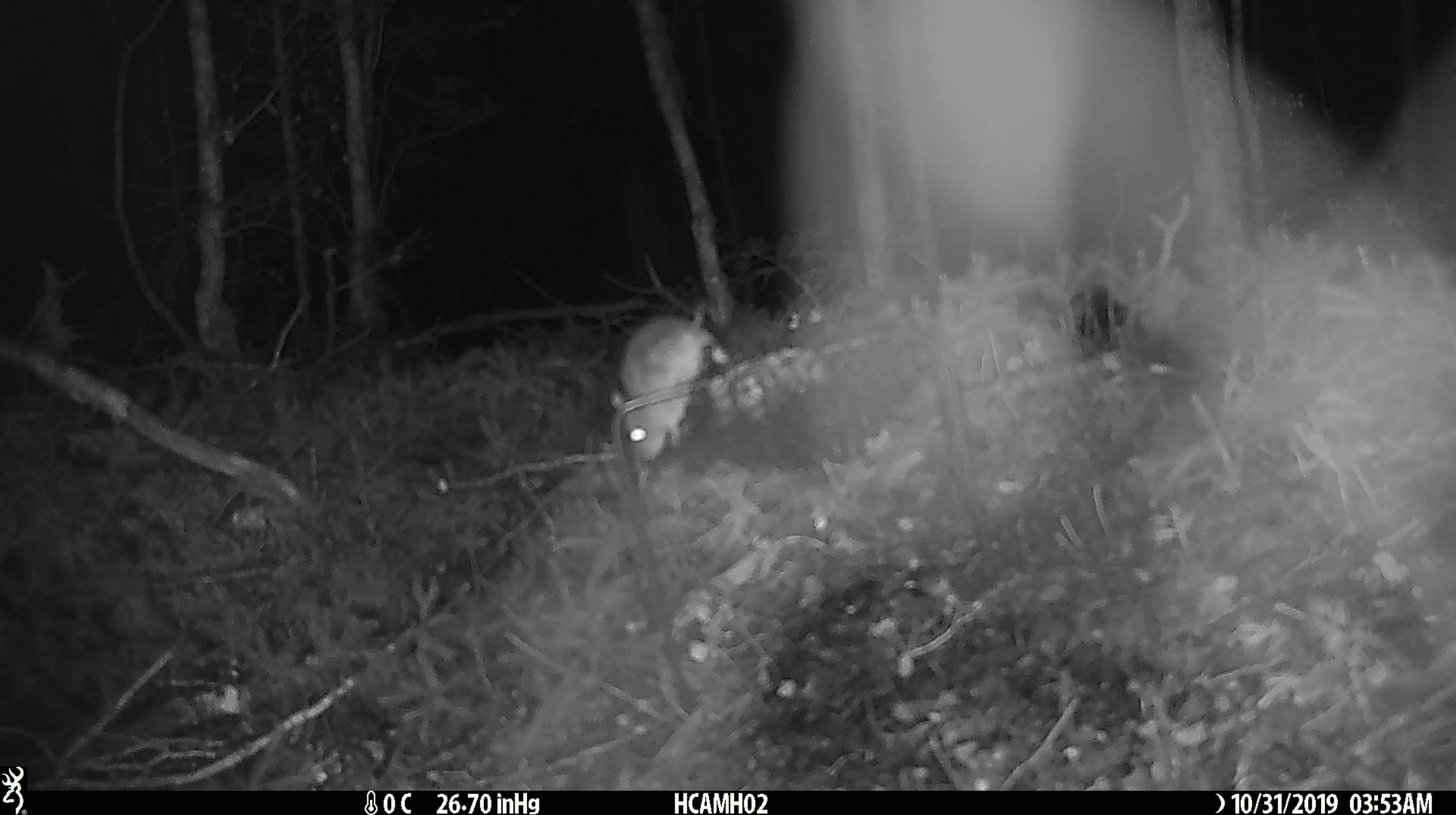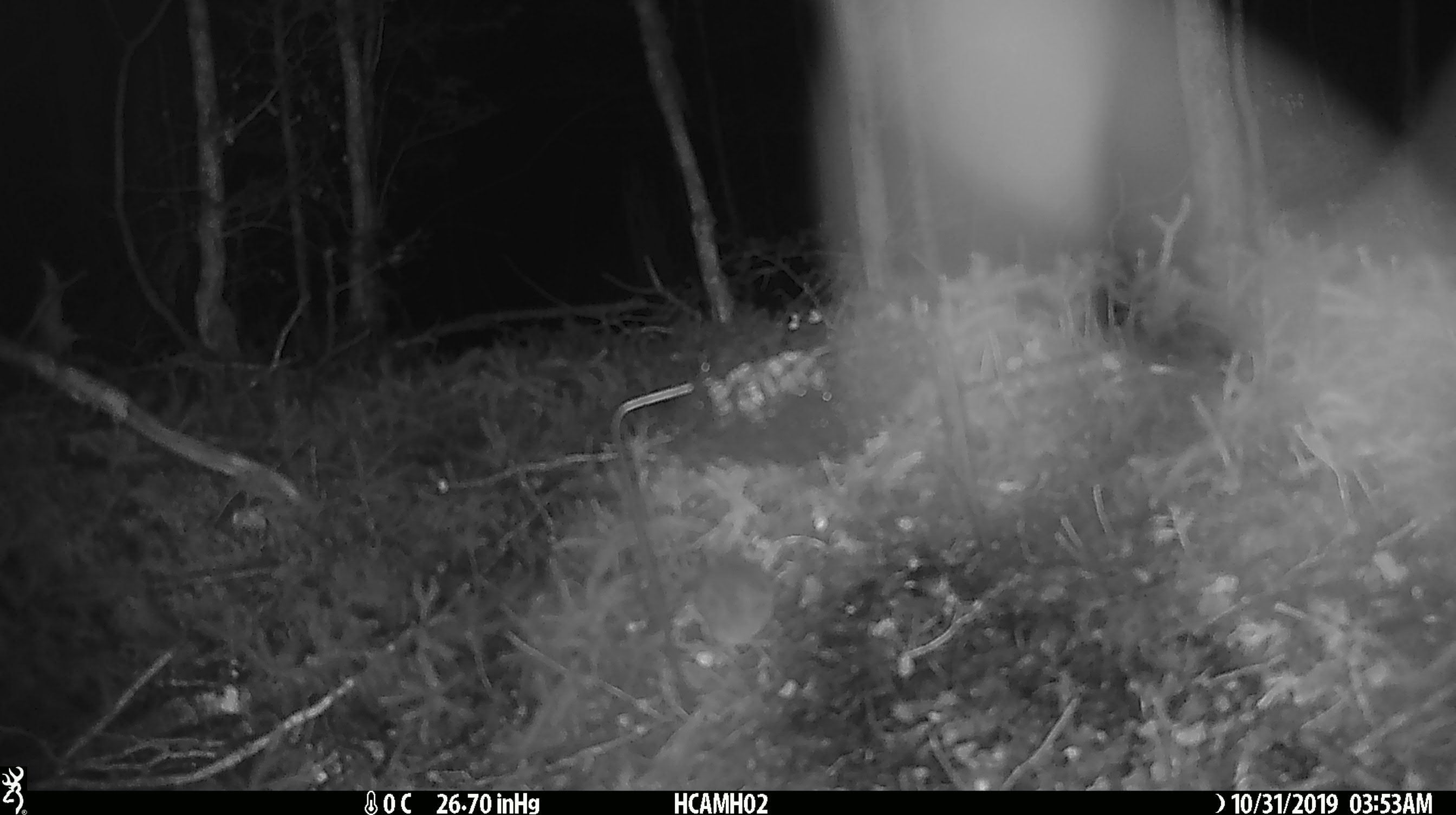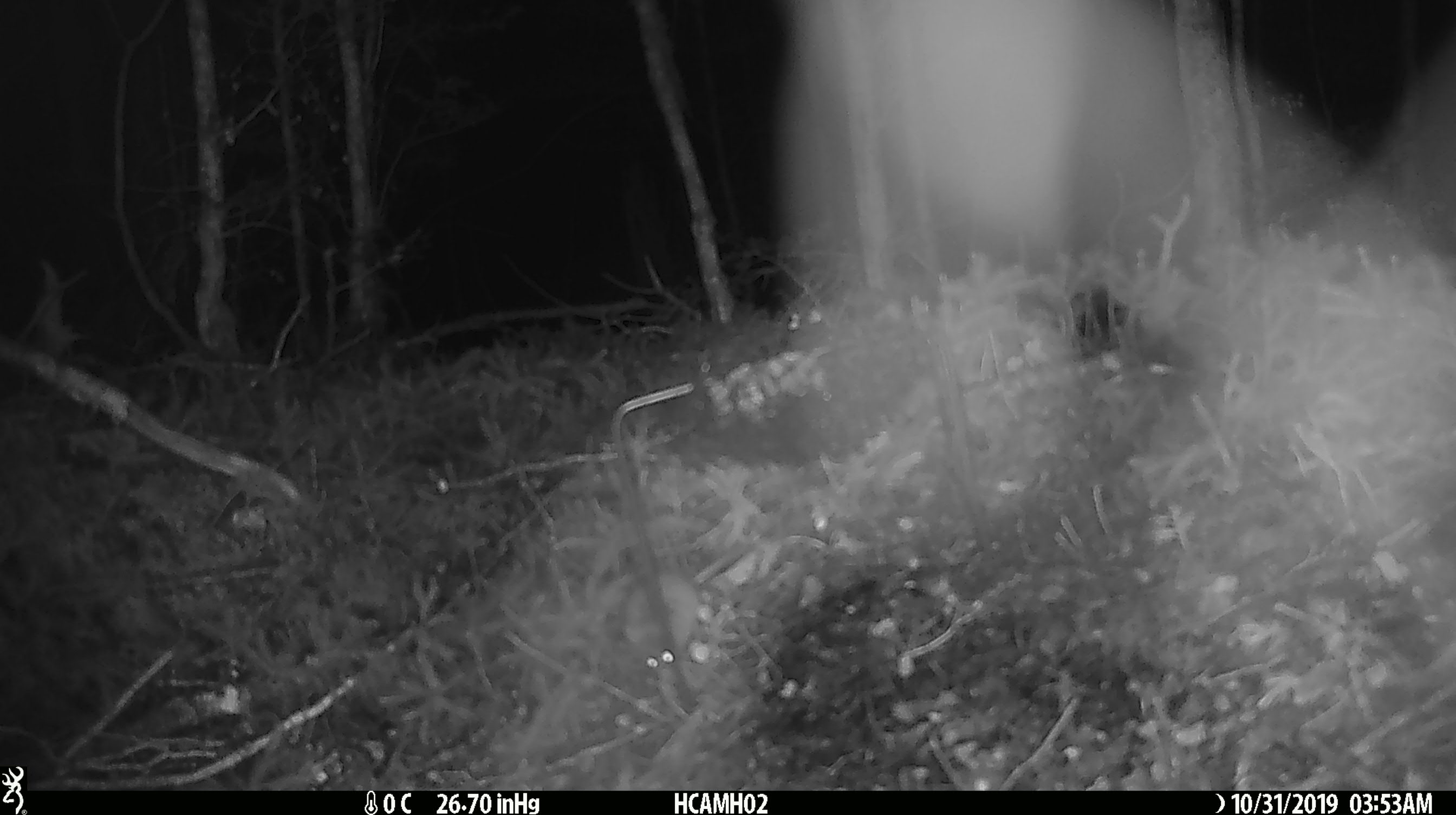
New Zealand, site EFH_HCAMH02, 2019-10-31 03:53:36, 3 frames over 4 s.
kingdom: Animalia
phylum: Chordata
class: Mammalia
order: Rodentia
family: Muridae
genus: Mus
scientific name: Mus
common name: mouse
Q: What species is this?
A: Mouse (Mus).